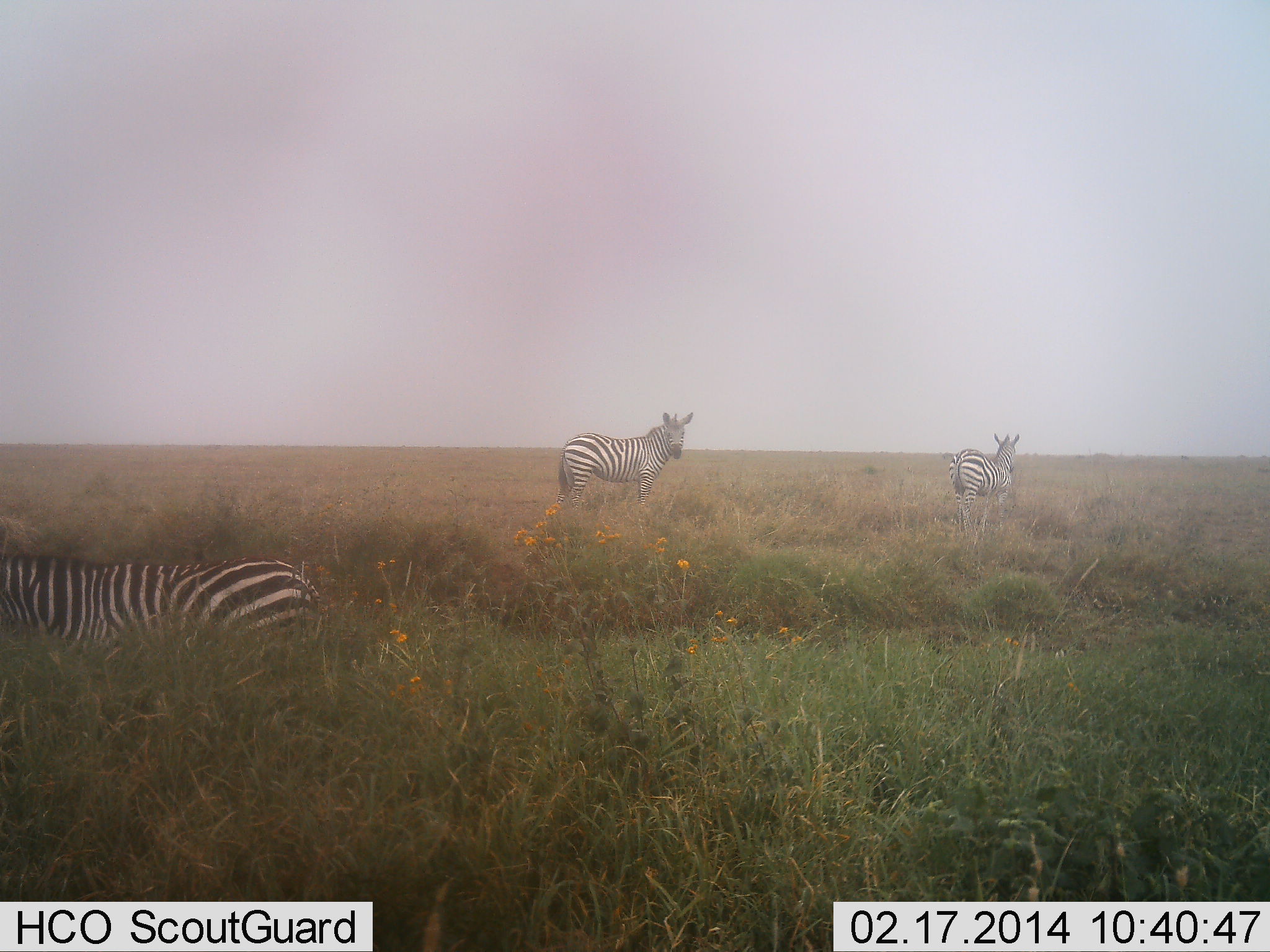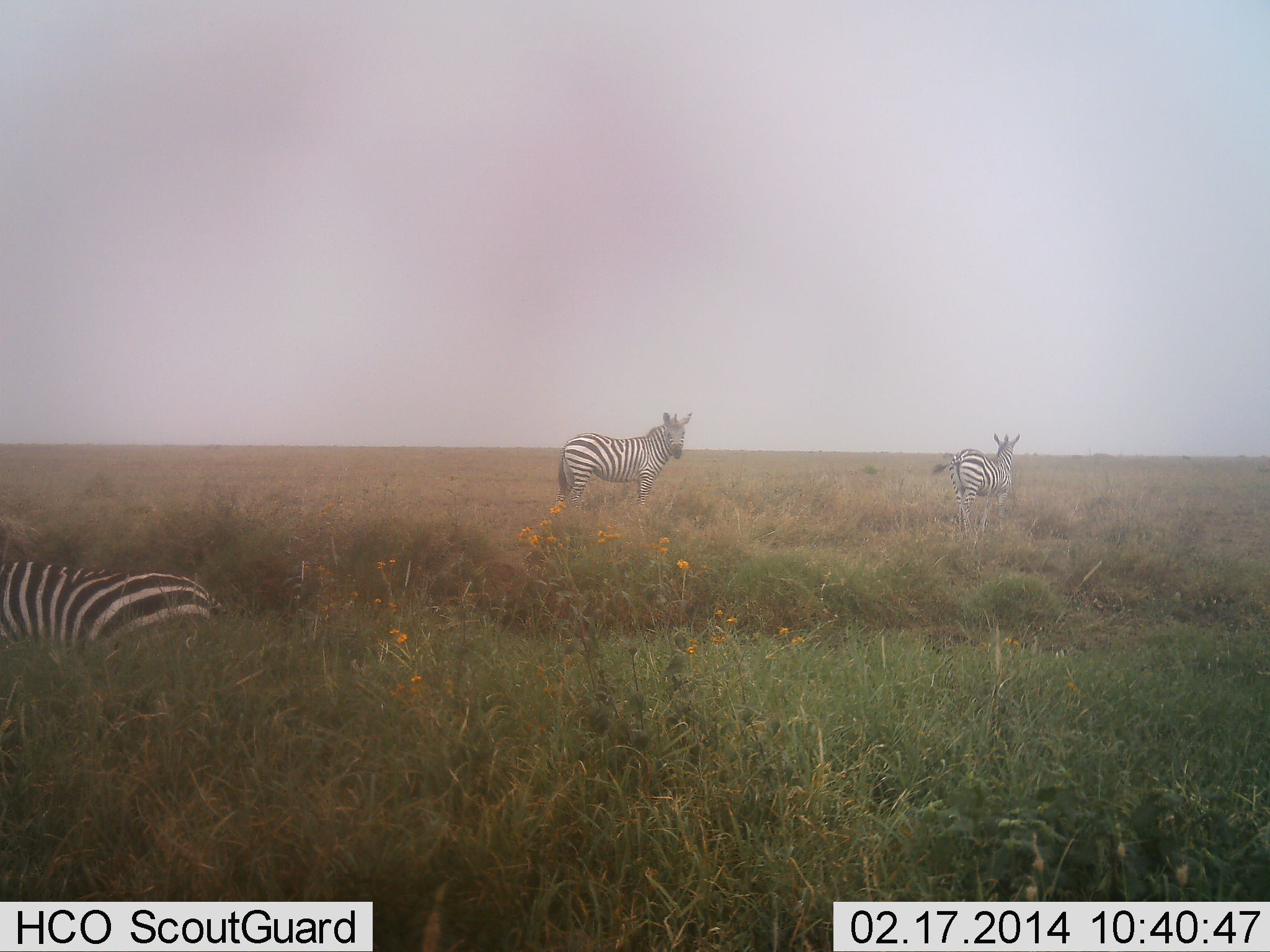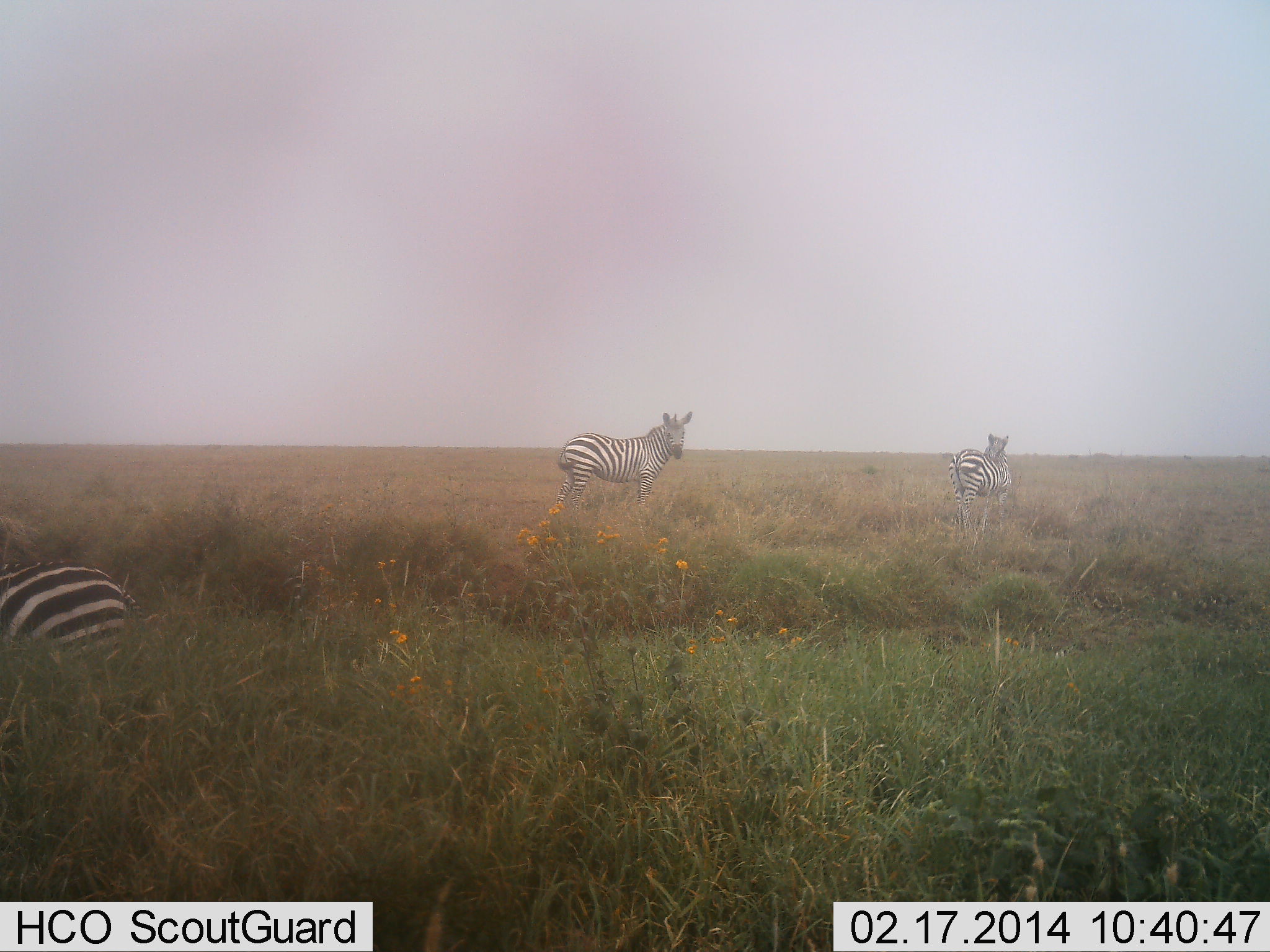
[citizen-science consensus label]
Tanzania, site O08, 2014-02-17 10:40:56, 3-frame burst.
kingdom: Animalia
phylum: Chordata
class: Mammalia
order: Perissodactyla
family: Equidae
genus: Equus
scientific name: Equus quagga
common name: plains zebra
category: zebra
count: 3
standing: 79%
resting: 29%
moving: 59%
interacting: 3%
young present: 0%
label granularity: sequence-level